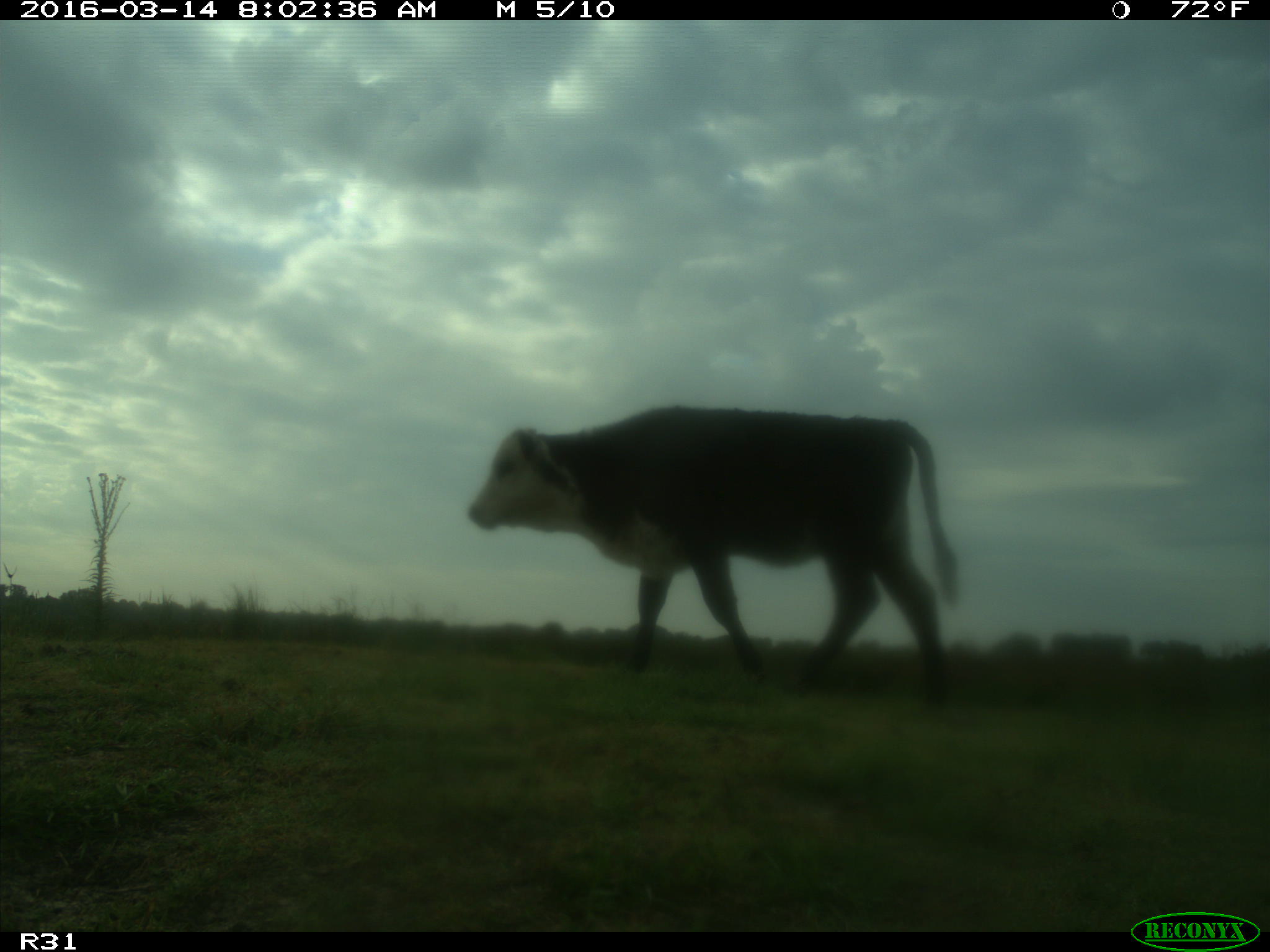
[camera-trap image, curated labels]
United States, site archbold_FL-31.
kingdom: Animalia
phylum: Chordata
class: Mammalia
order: Artiodactyla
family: Bovidae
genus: Bos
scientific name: Bos taurus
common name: domestic cow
Bos taurus (domestic cow).